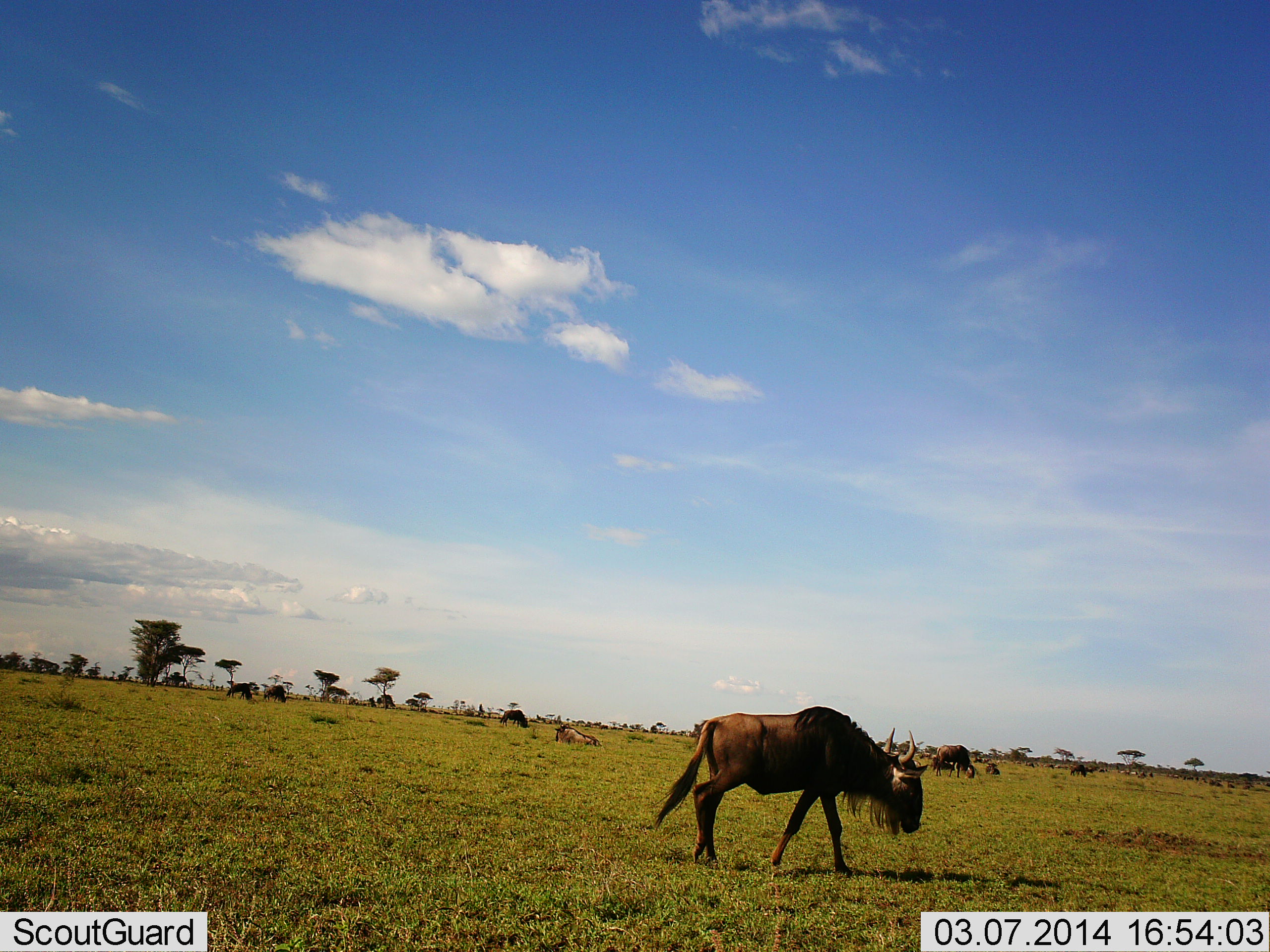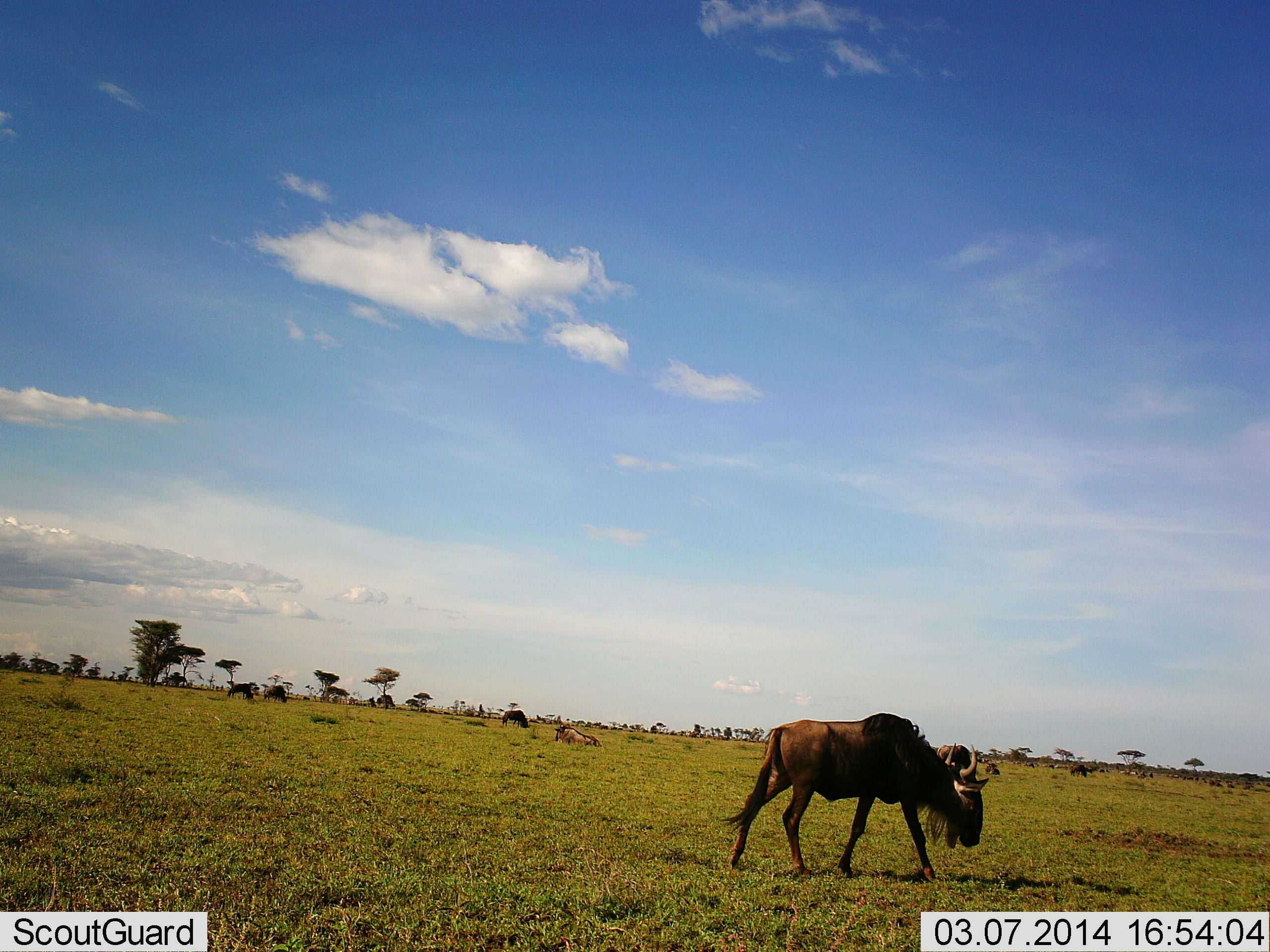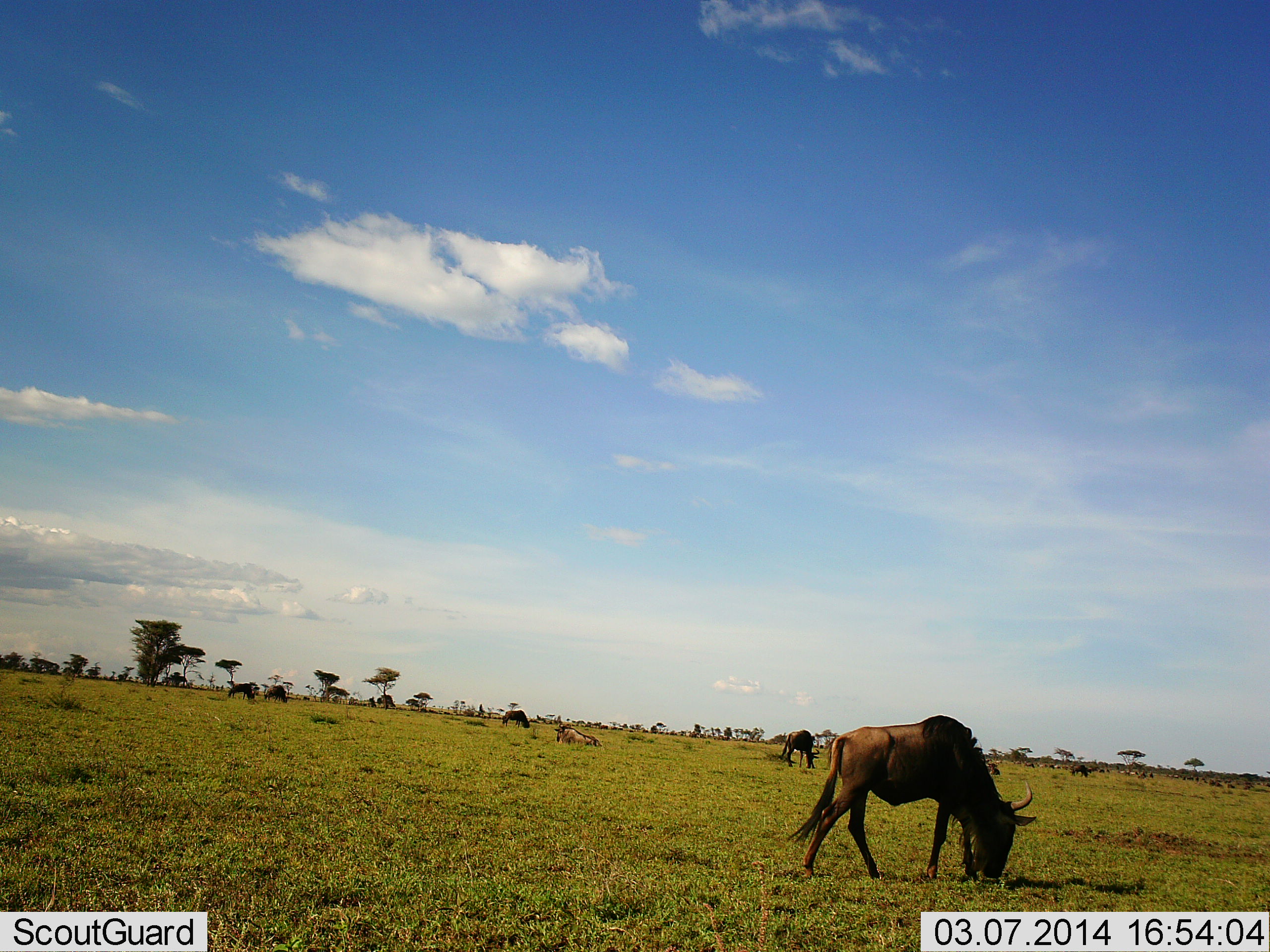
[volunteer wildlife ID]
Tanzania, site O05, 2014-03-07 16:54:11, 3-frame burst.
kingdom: Animalia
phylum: Chordata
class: Mammalia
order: Artiodactyla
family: Bovidae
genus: Connochaetes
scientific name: Connochaetes taurinus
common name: blue wildebeest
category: wildebeest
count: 7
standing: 35%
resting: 32%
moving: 84%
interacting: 3%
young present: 0%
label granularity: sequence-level